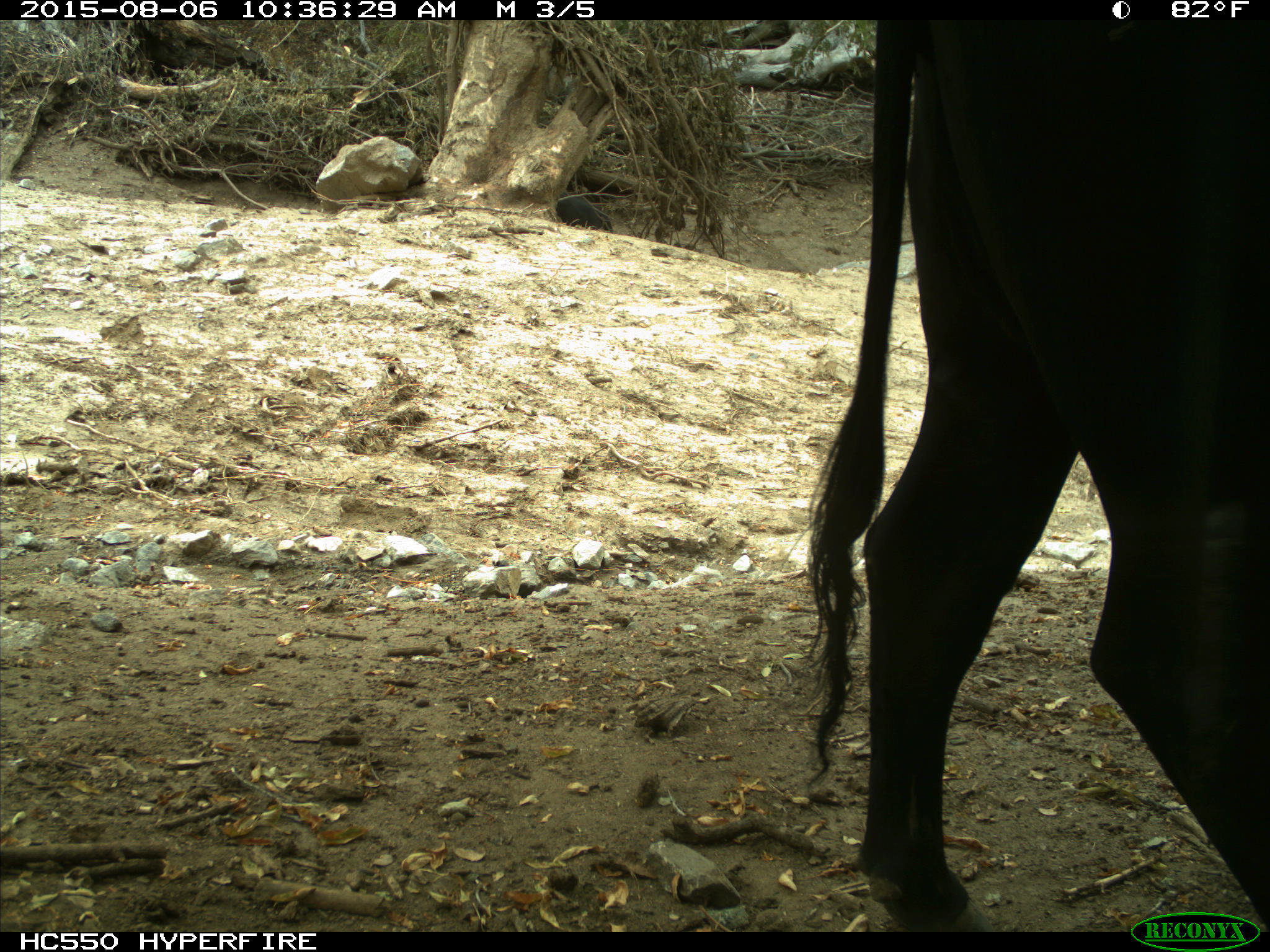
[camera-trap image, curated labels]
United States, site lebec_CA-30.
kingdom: Animalia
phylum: Chordata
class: Mammalia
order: Artiodactyla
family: Bovidae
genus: Bos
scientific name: Bos taurus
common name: domestic cow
Bos taurus (domestic cow).